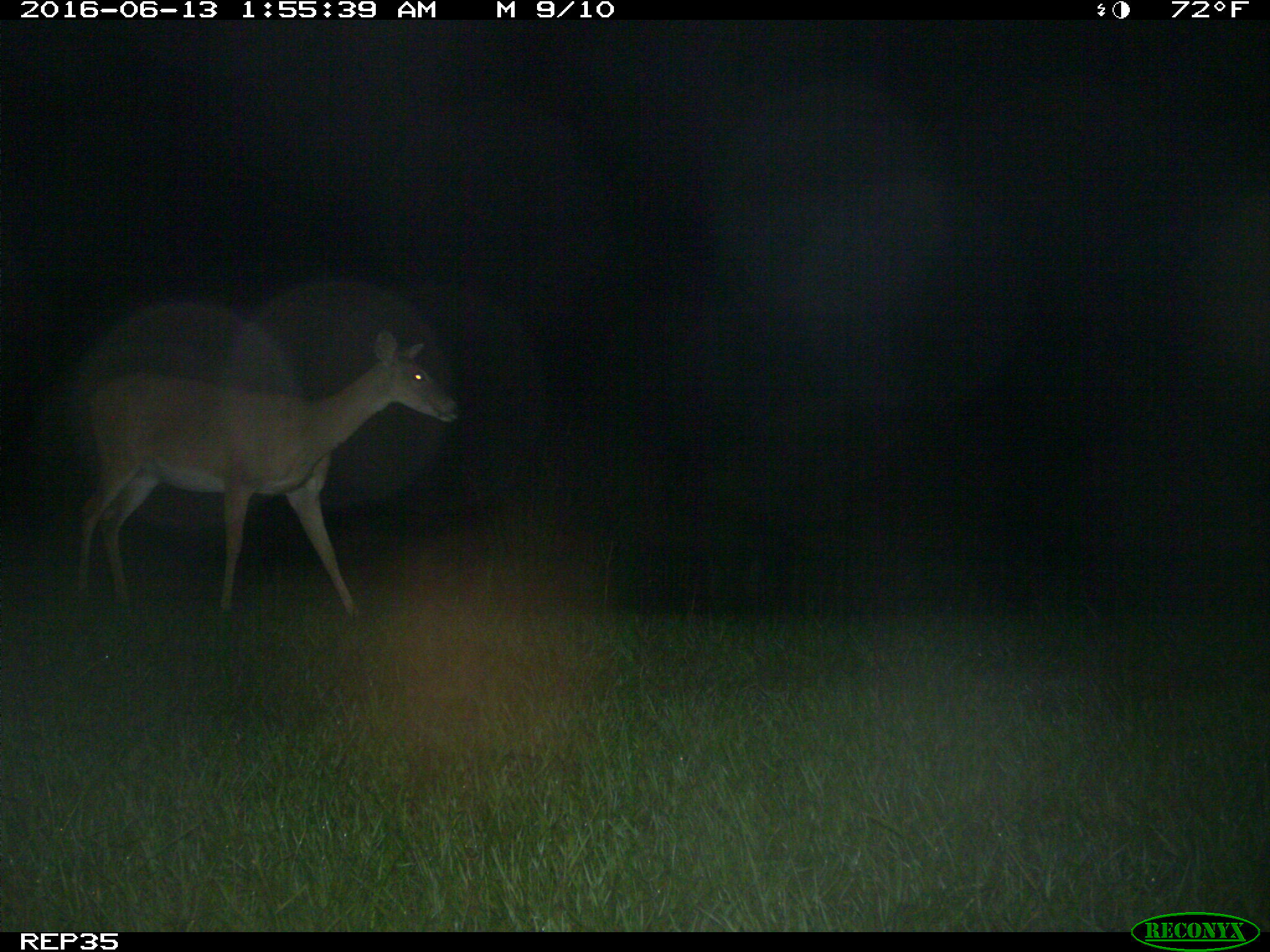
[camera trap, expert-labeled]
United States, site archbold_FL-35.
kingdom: Animalia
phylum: Chordata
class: Mammalia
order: Artiodactyla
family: Cervidae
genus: Odocoileus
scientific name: Odocoileus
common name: deer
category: unidentified deer